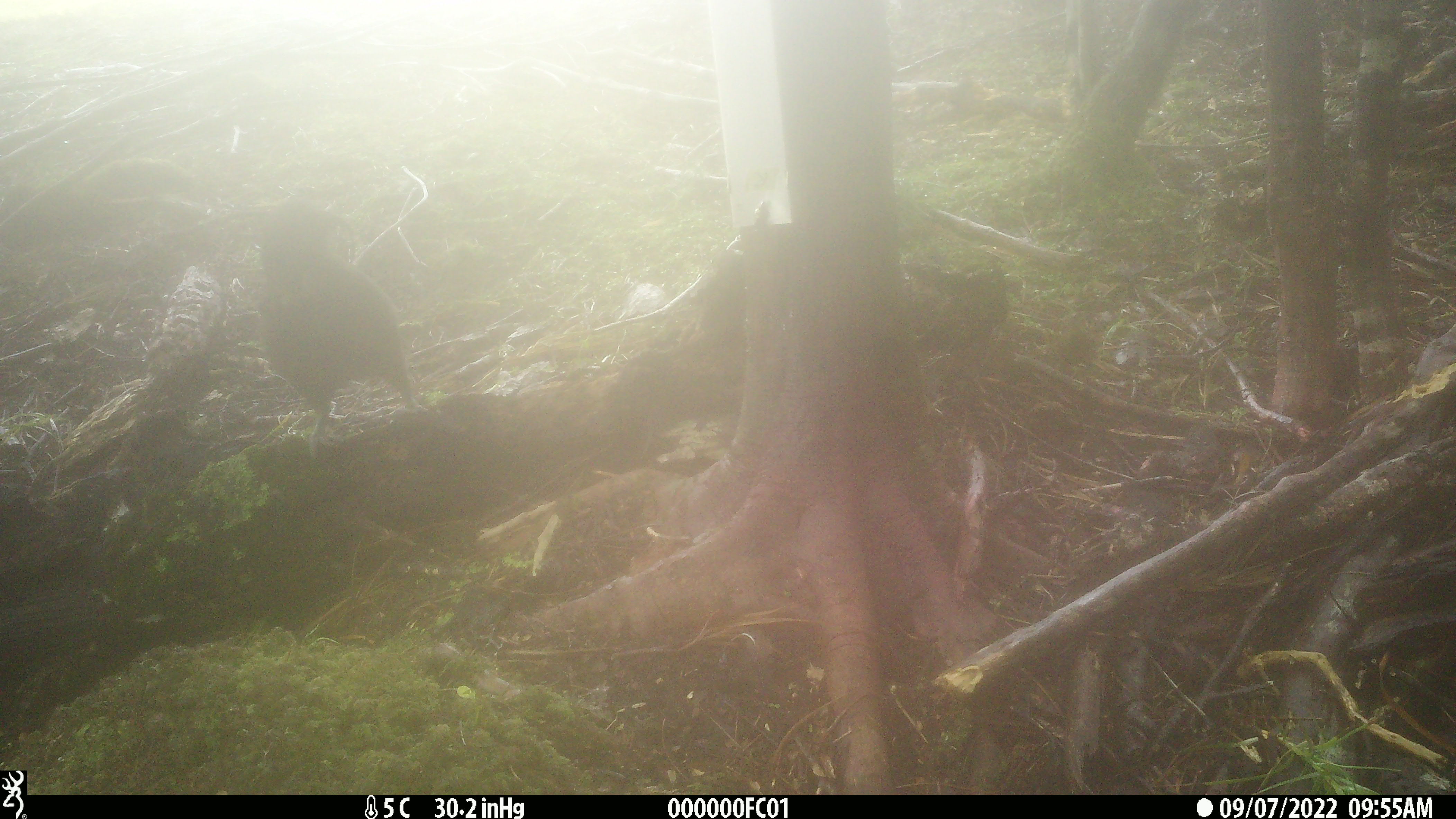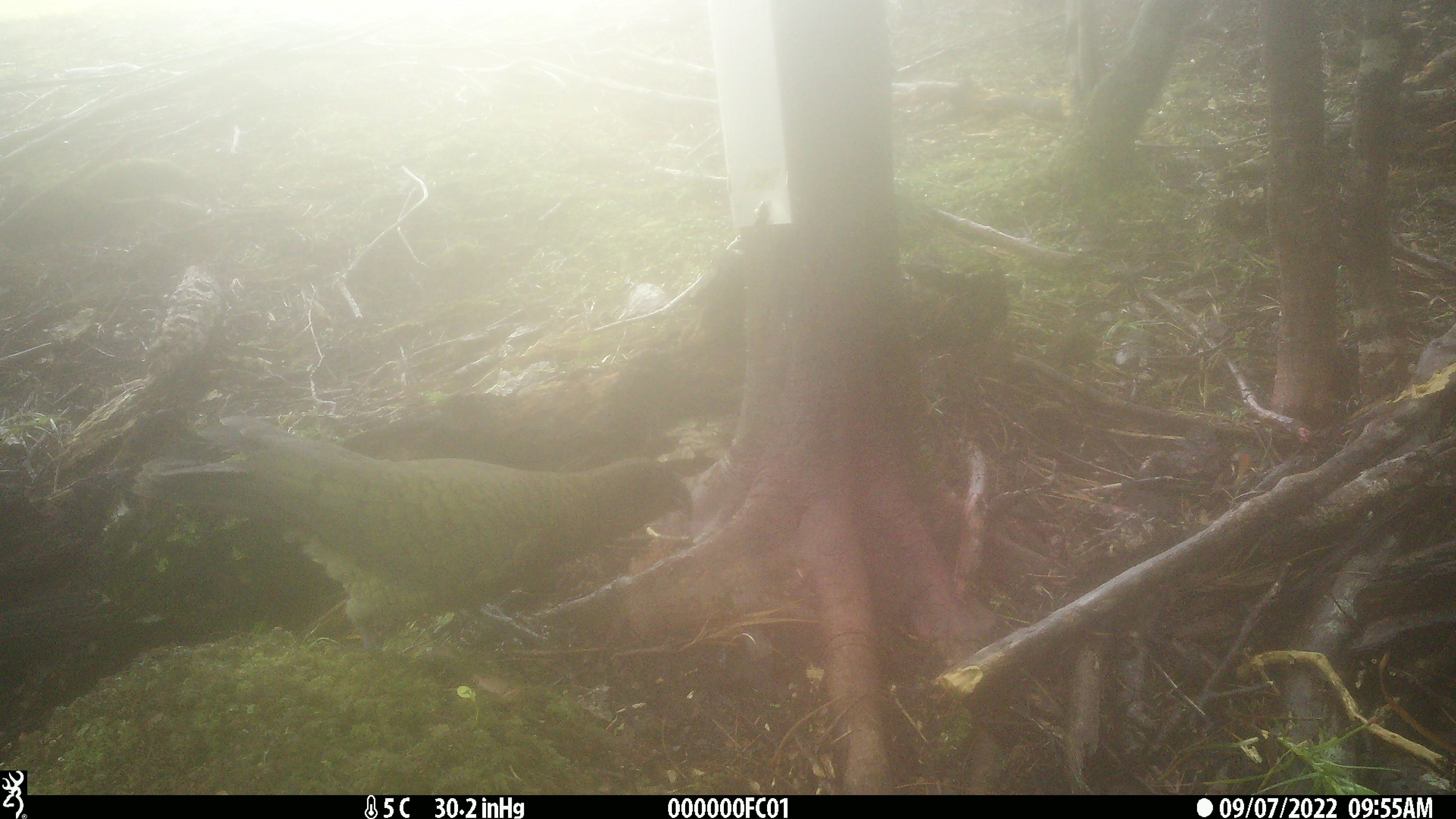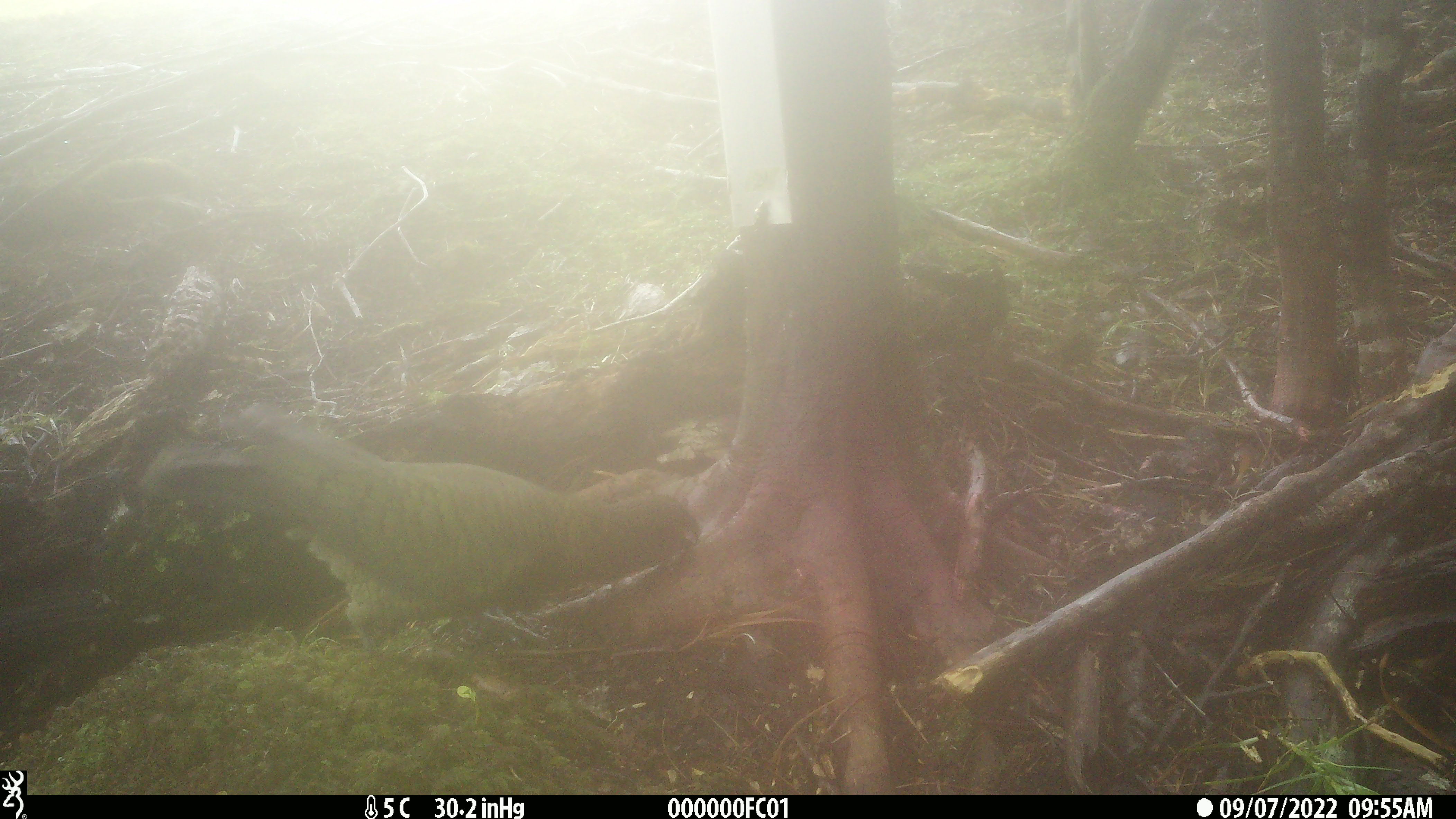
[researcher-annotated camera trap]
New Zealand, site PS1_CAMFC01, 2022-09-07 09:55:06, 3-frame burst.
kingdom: Animalia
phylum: Chordata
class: Aves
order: Psittaciformes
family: Strigopidae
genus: Nestor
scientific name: Nestor notabilis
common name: kea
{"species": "kea (Nestor notabilis)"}